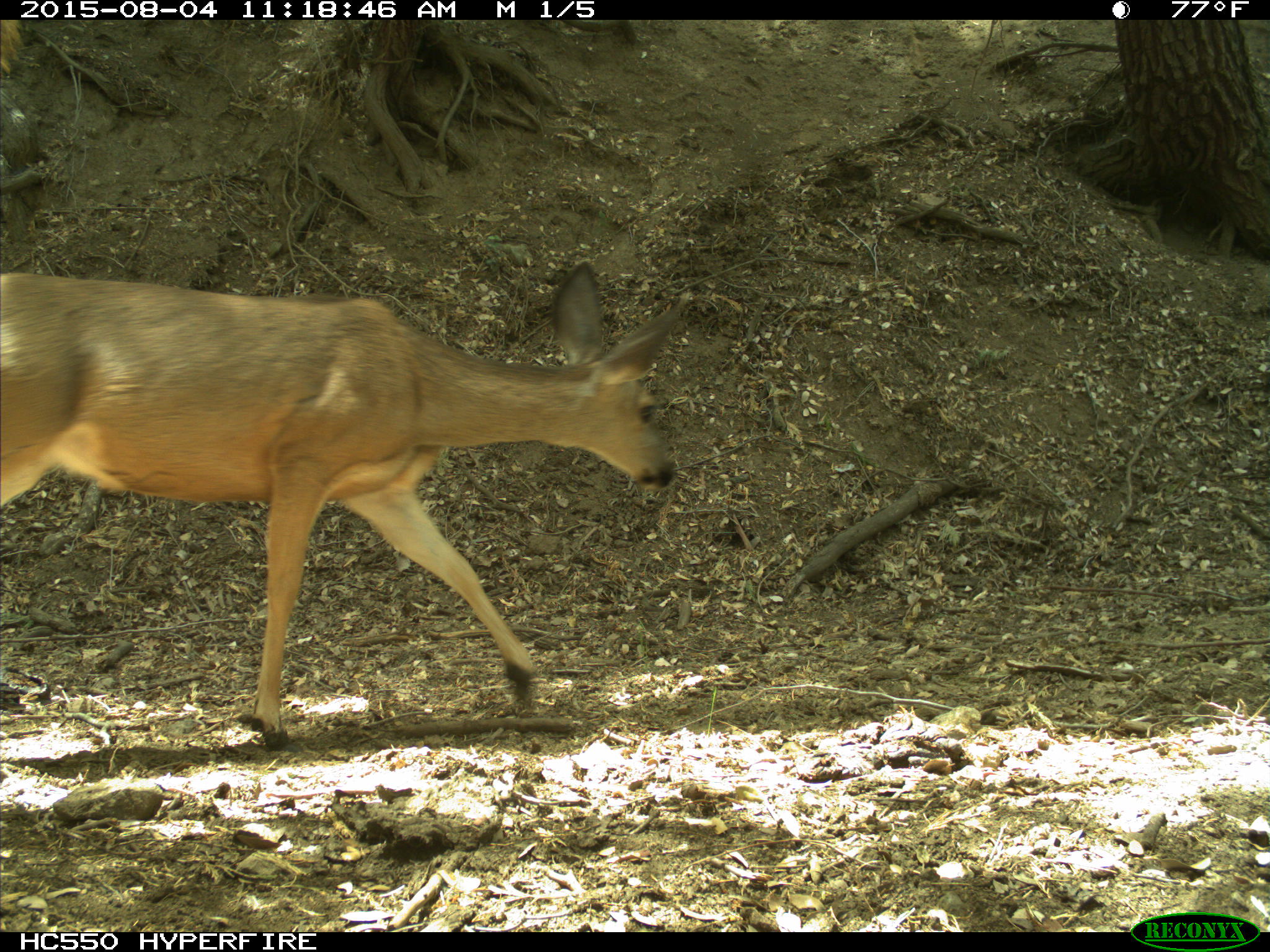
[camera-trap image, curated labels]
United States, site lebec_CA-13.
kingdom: Animalia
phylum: Chordata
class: Mammalia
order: Artiodactyla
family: Cervidae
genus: Odocoileus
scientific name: Odocoileus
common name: deer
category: unidentified deer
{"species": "unidentified deer (deer) (Odocoileus)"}